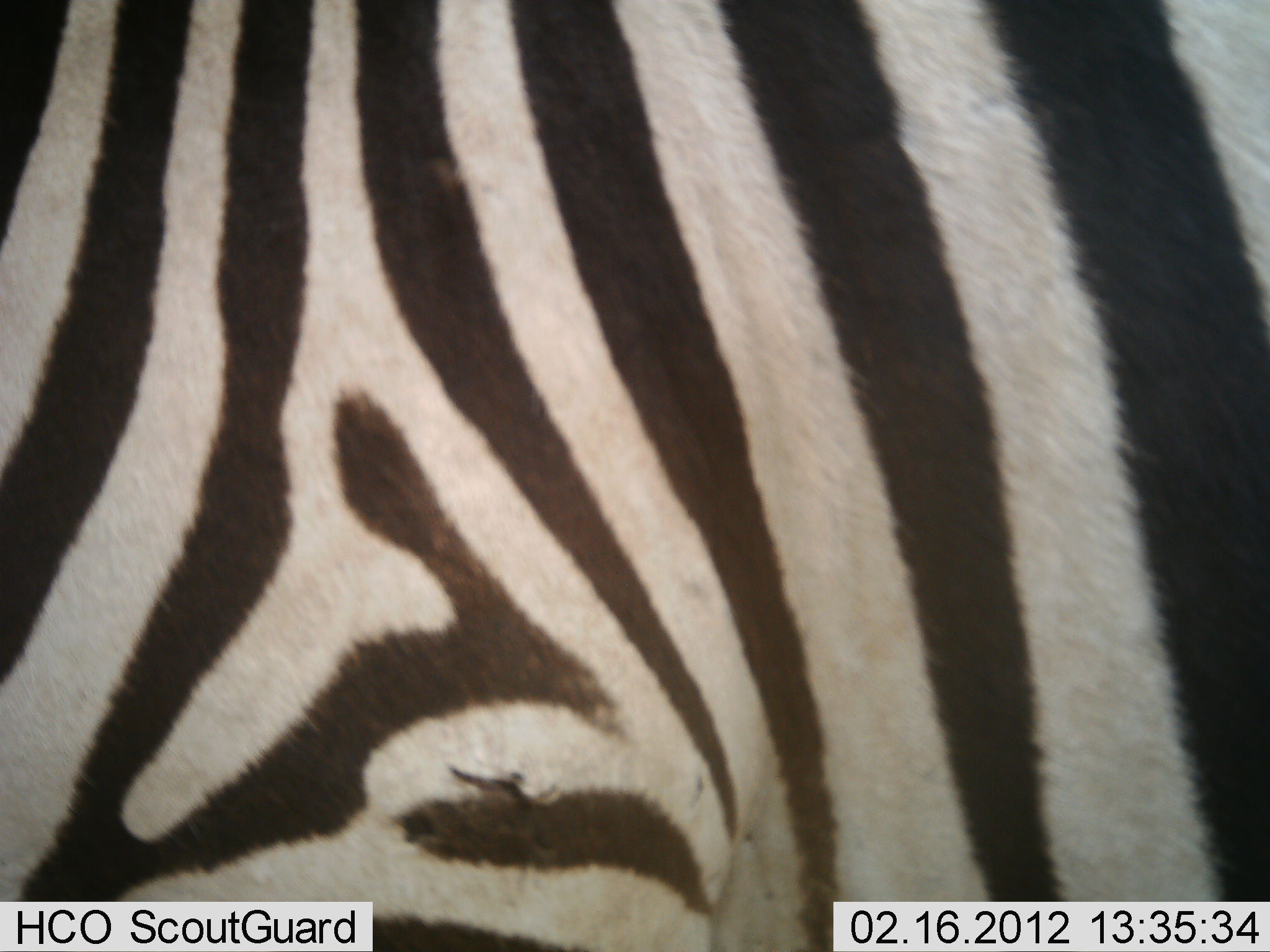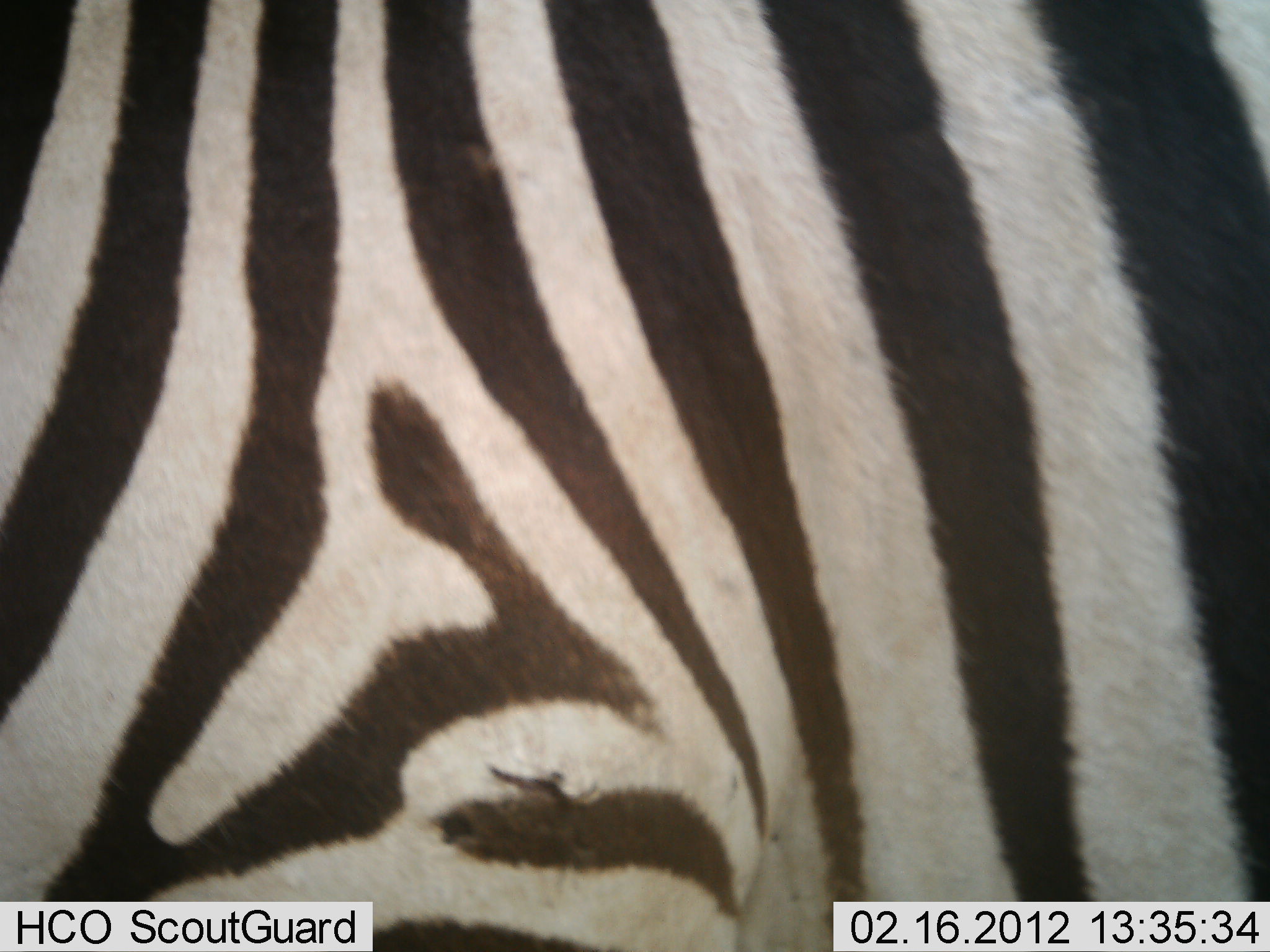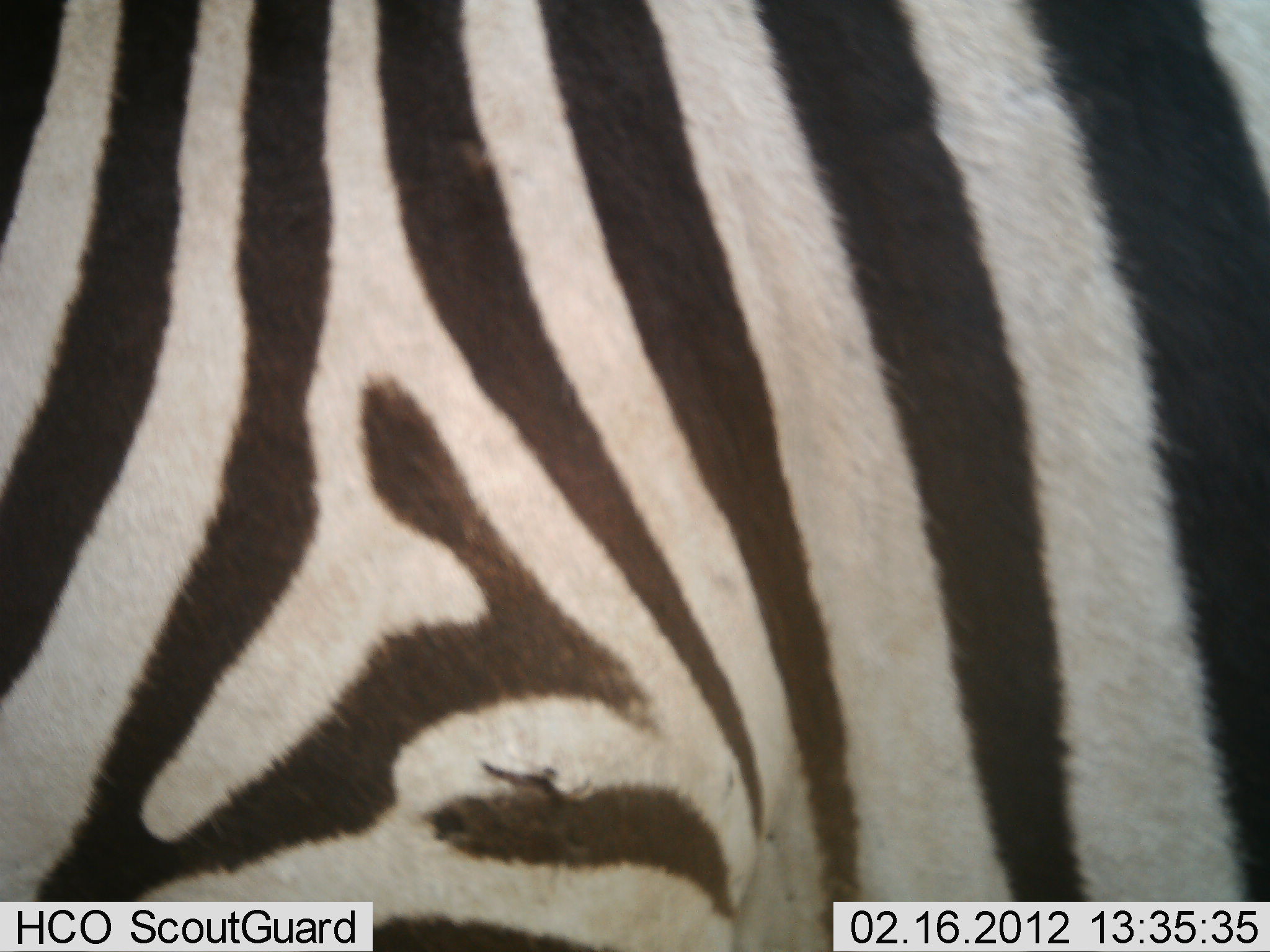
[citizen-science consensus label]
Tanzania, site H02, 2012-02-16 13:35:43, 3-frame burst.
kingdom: Animalia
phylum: Chordata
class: Mammalia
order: Perissodactyla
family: Equidae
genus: Equus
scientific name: Equus quagga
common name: plains zebra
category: zebra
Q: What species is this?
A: Zebra (plains zebra) (Equus quagga).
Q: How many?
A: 1.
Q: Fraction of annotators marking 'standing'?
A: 86%.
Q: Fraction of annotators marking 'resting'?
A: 5%.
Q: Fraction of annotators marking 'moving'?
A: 5%.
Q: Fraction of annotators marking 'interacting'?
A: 0%.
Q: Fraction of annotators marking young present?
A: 0%.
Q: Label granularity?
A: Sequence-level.